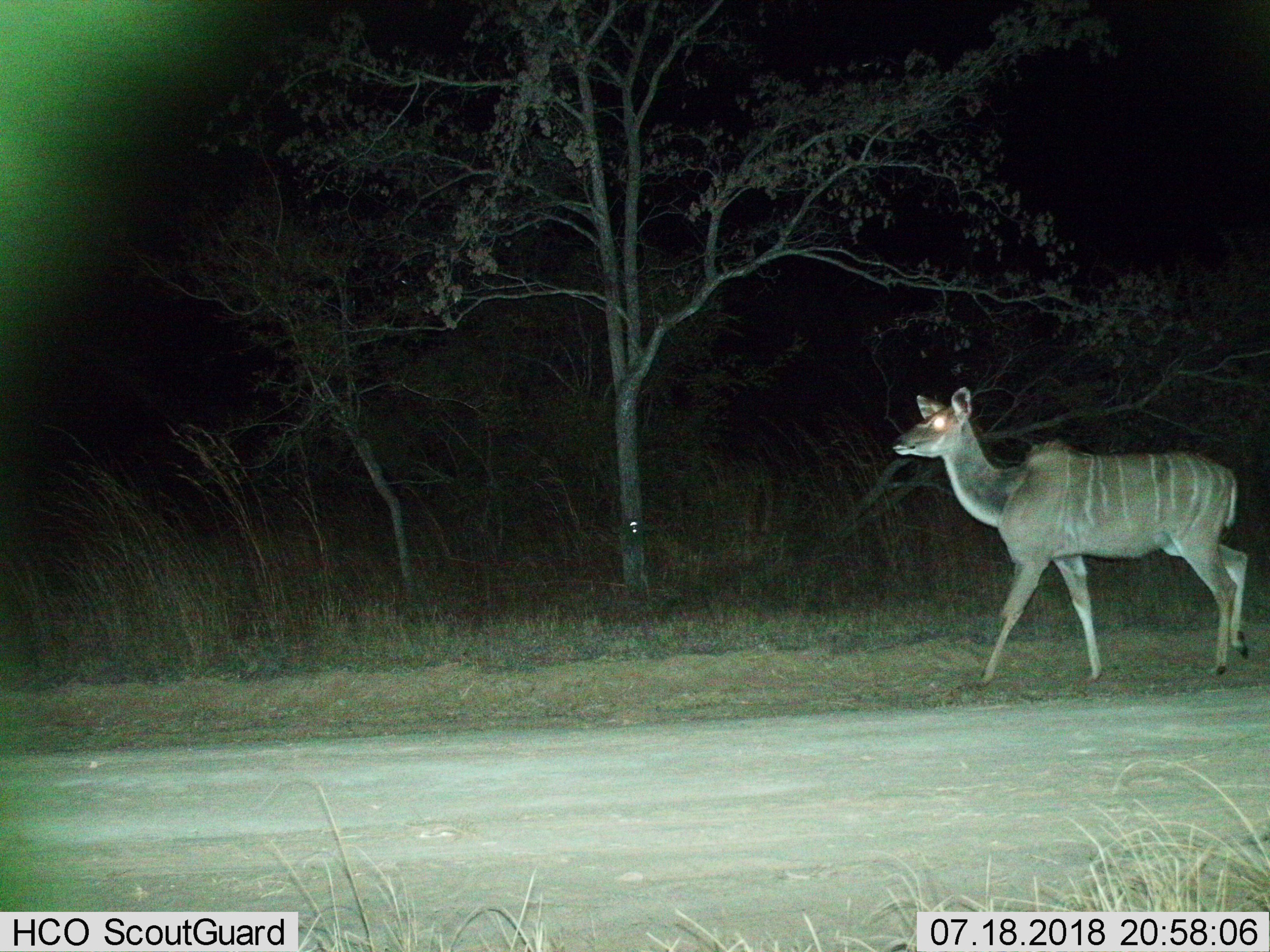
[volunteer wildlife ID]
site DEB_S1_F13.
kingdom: Animalia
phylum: Chordata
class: Mammalia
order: Artiodactyla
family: Bovidae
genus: Tragelaphus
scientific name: Tragelaphus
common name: kudu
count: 1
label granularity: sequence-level